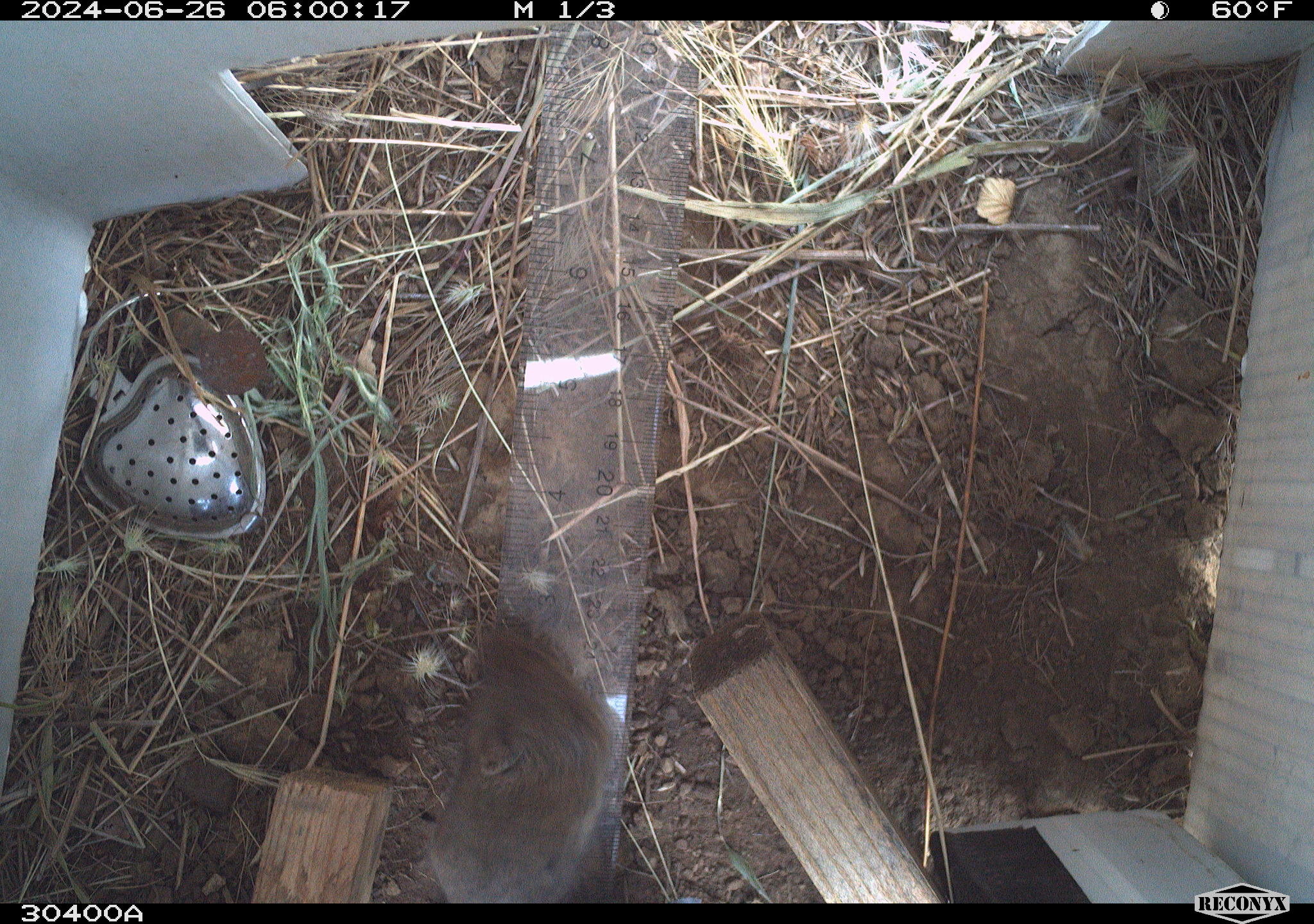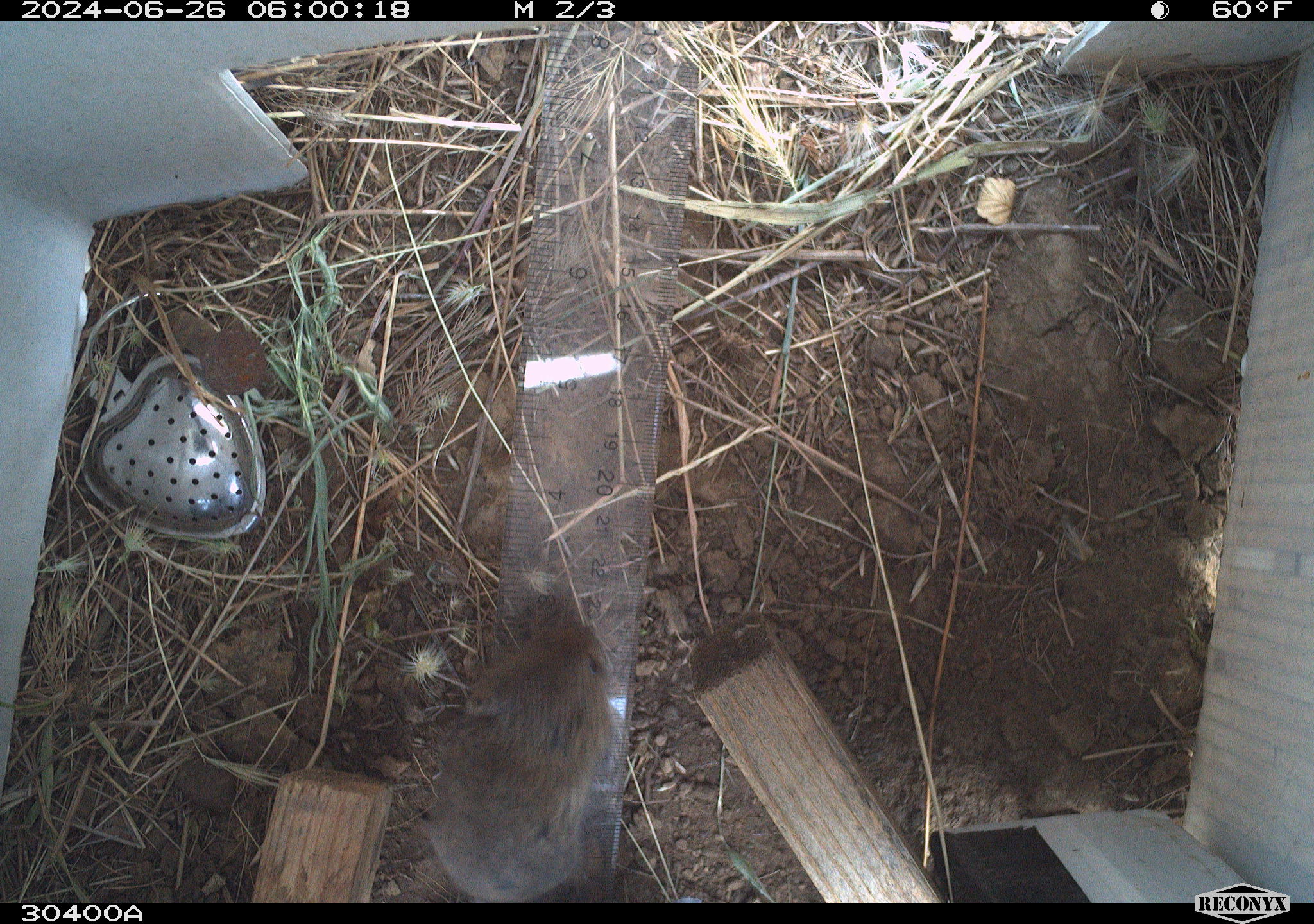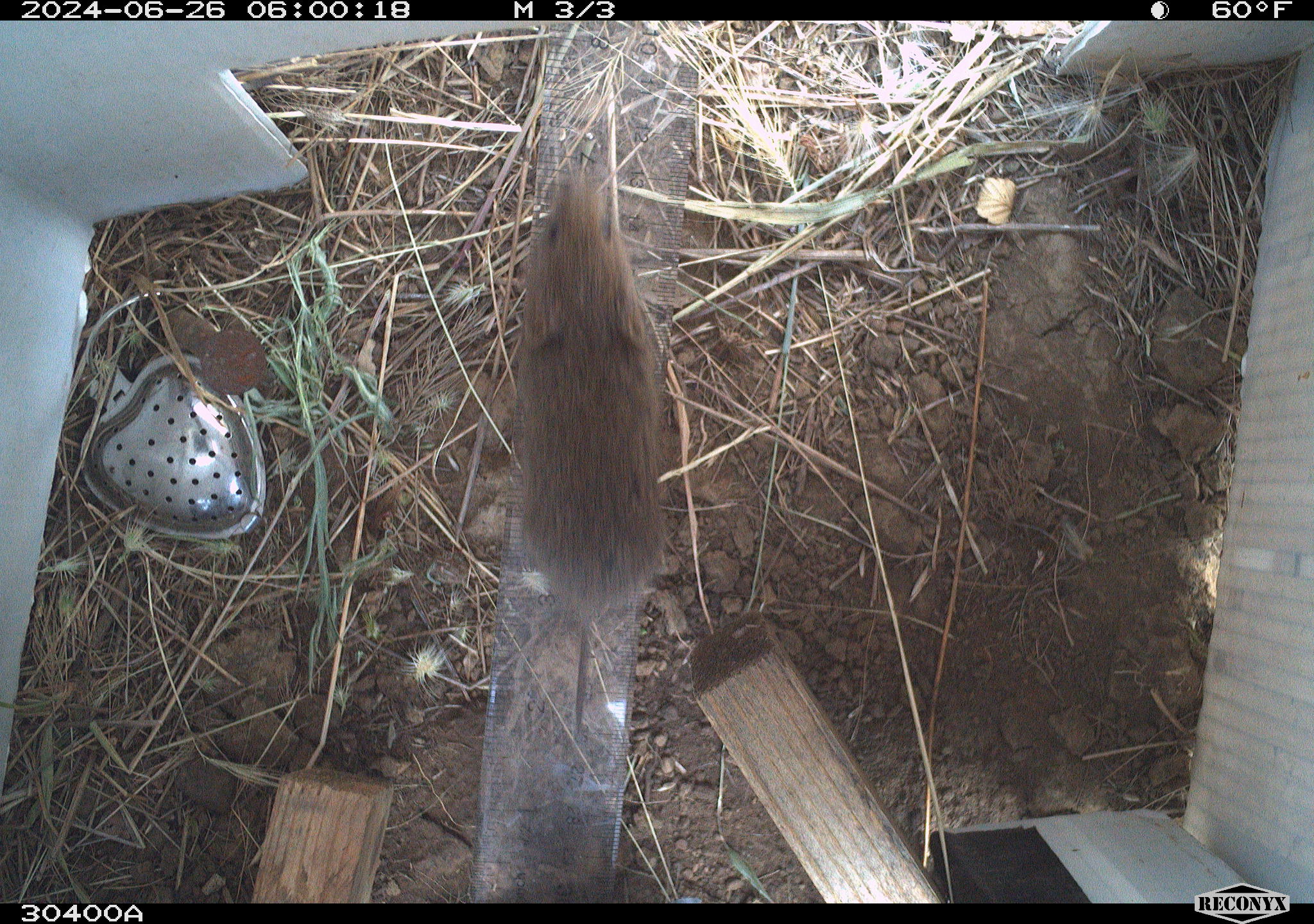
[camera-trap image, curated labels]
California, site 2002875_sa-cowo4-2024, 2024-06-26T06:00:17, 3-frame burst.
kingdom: Animalia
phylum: Chordata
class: Mammalia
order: Rodentia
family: Cricetidae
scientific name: Arvicolinae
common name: voles, lemmings, and muskrats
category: arvicolinae subfamily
Arvicolinae subfamily (voles, lemmings, and muskrats) (Arvicolinae).